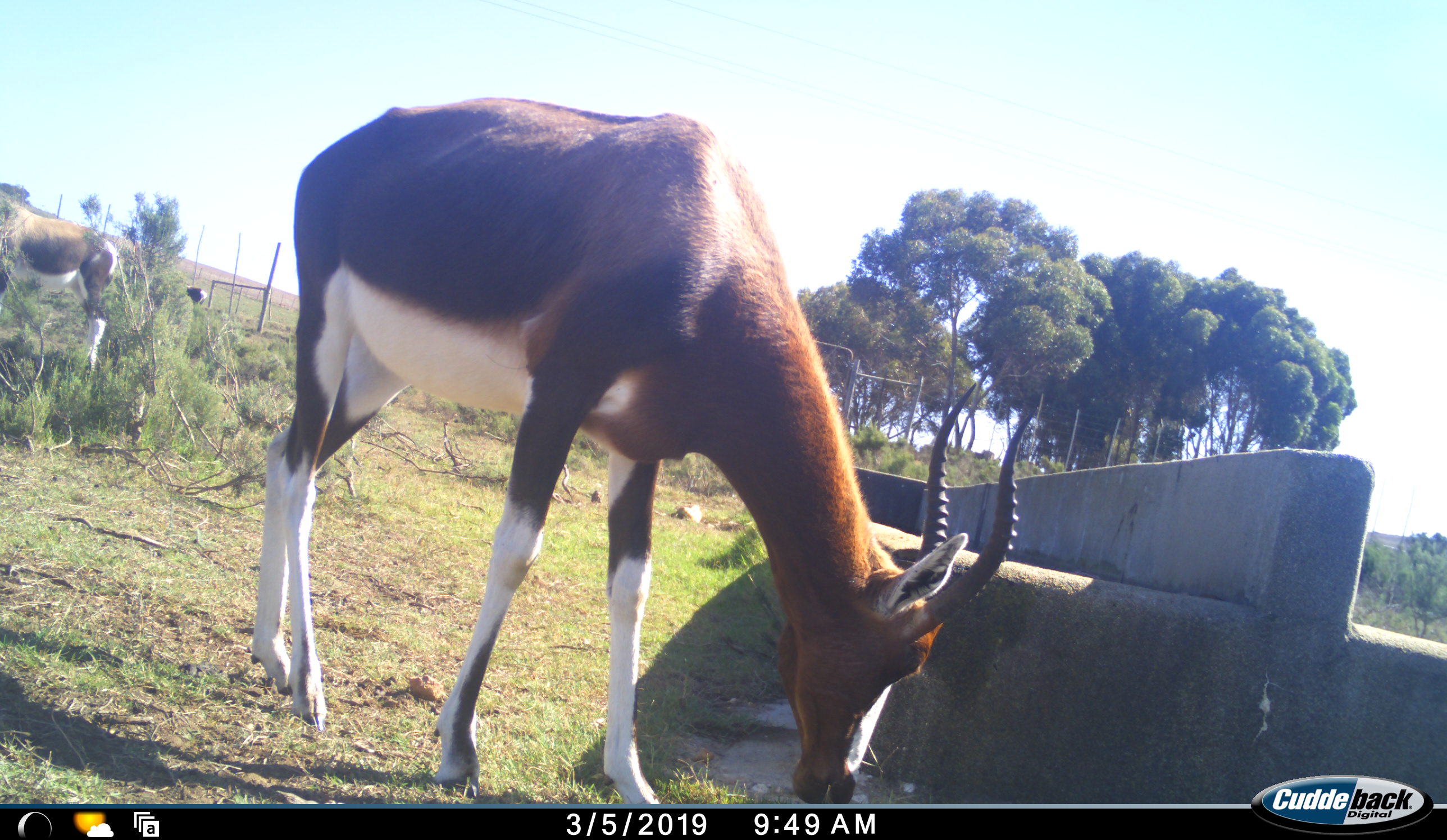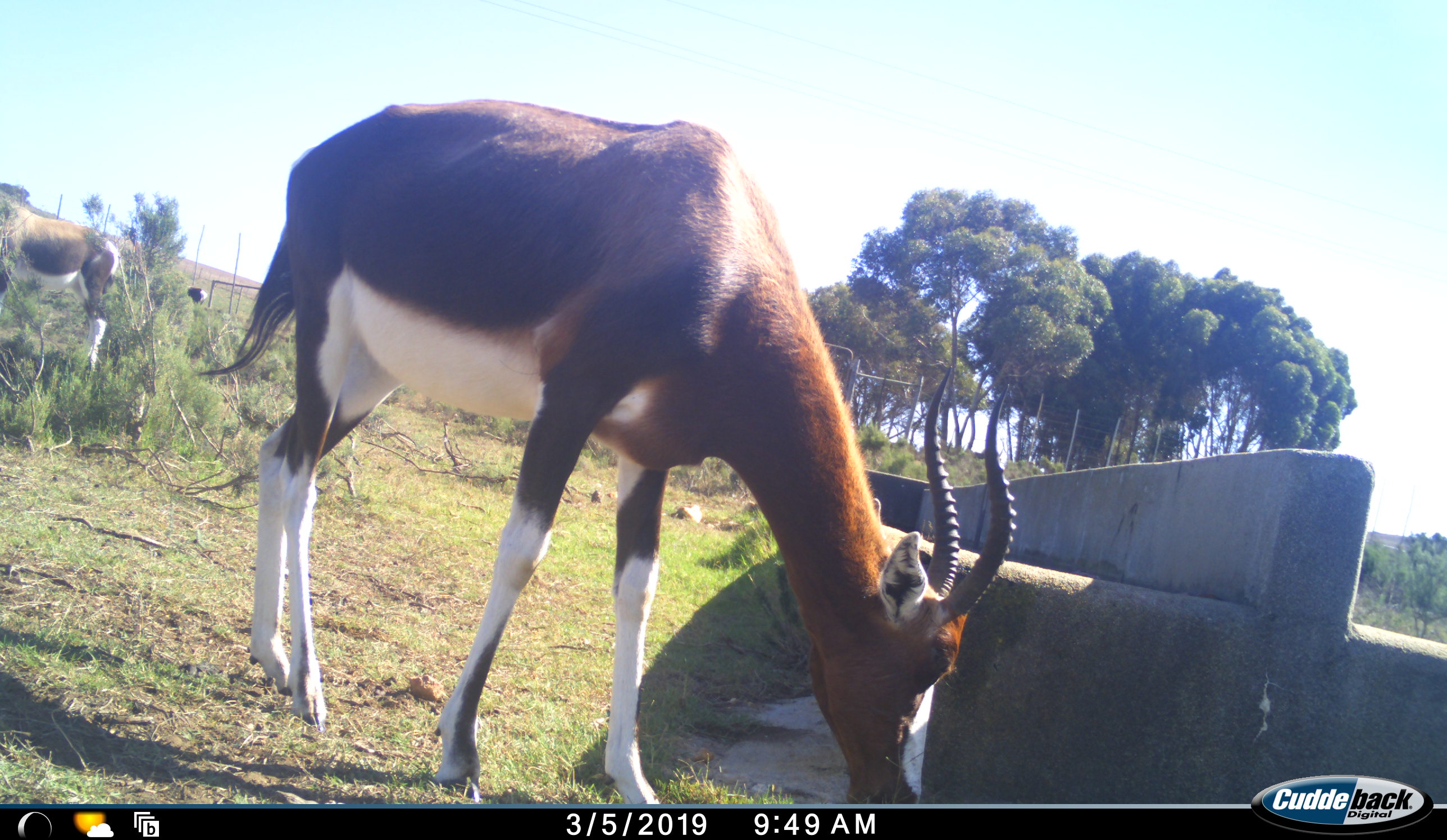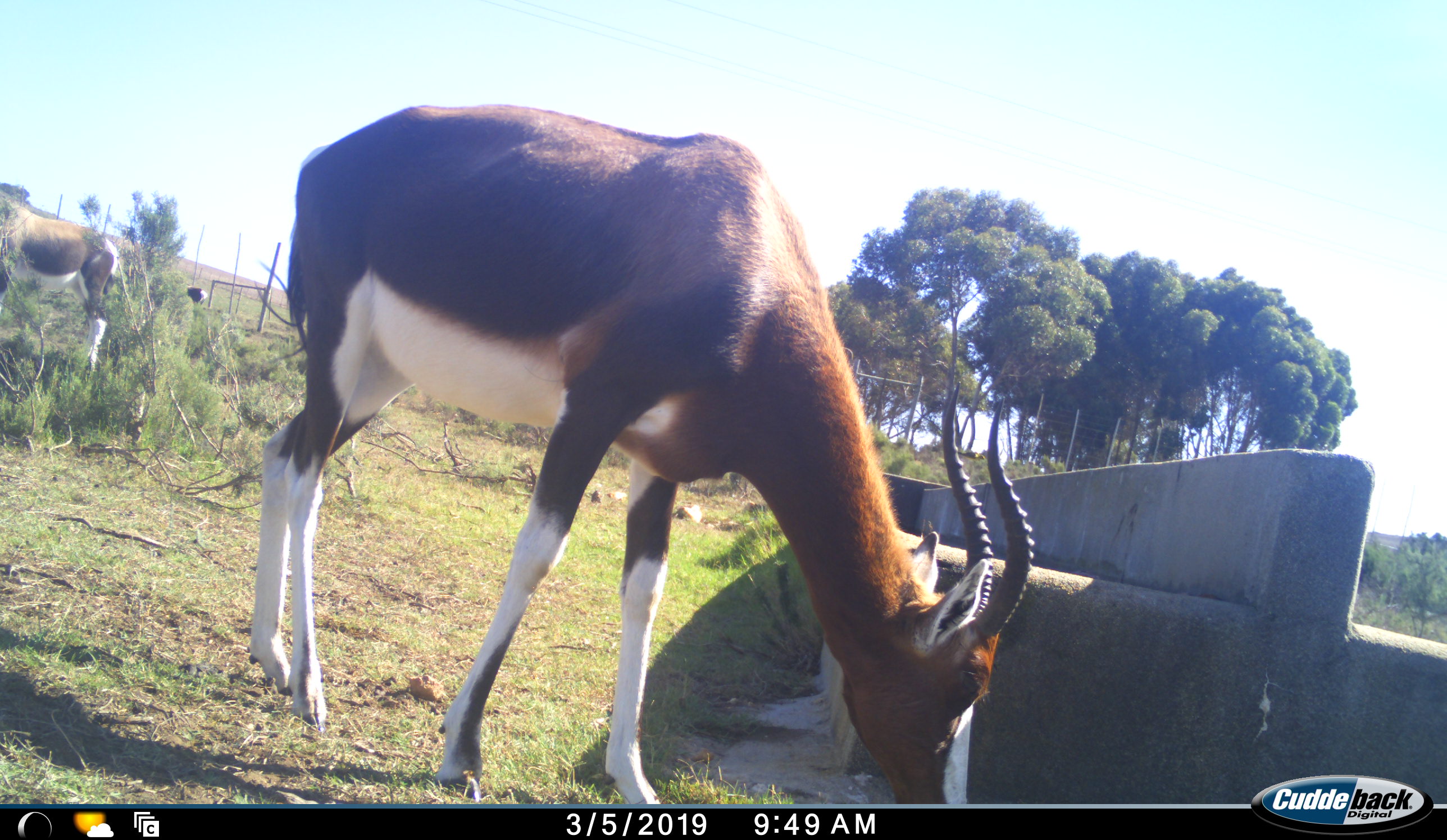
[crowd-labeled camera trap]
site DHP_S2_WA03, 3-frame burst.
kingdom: Animalia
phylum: Chordata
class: Mammalia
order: Artiodactyla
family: Bovidae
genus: Damaliscus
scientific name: Damaliscus pygargus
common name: bontebok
Bontebok (Damaliscus pygargus), count 2. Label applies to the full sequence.